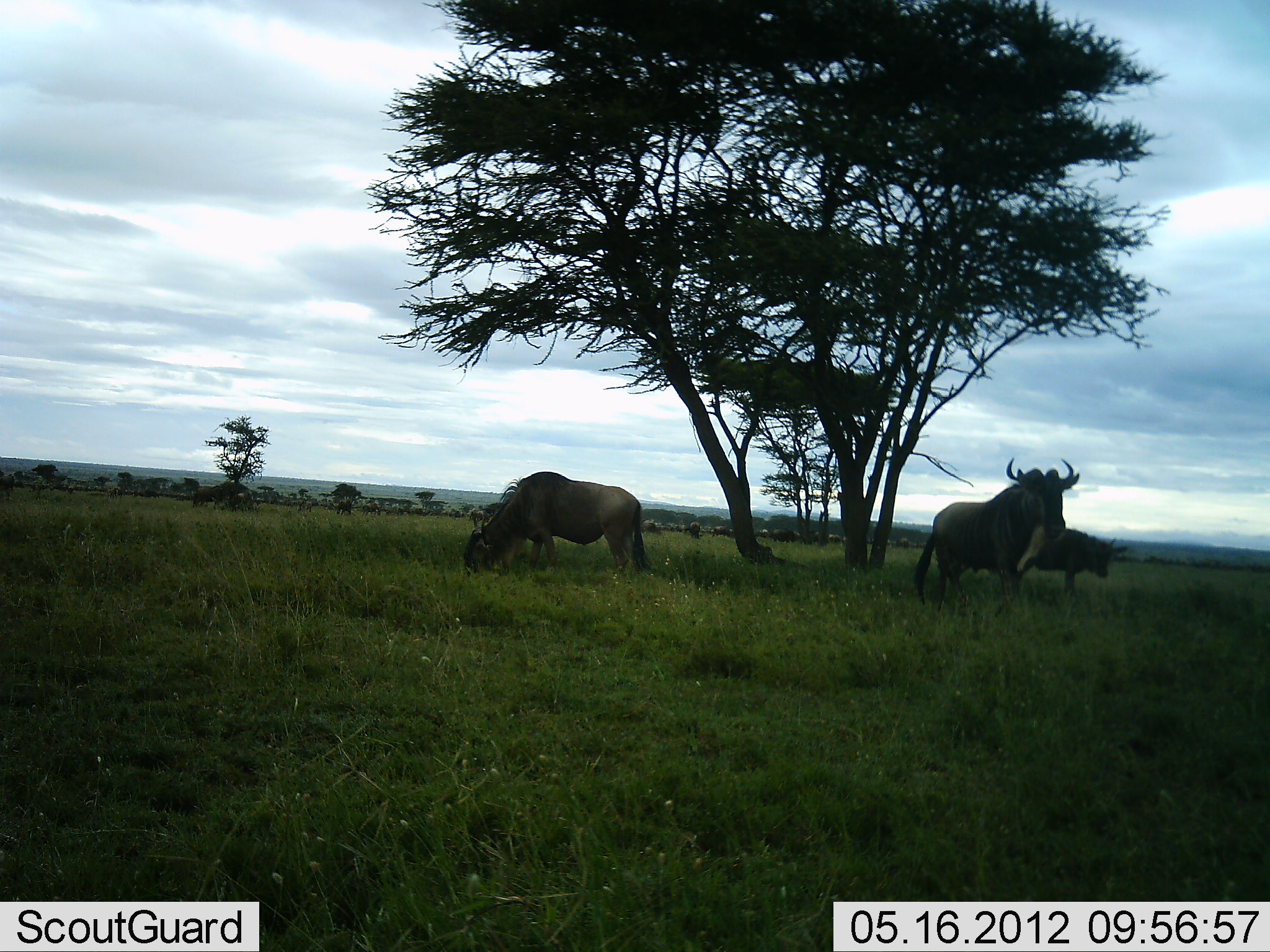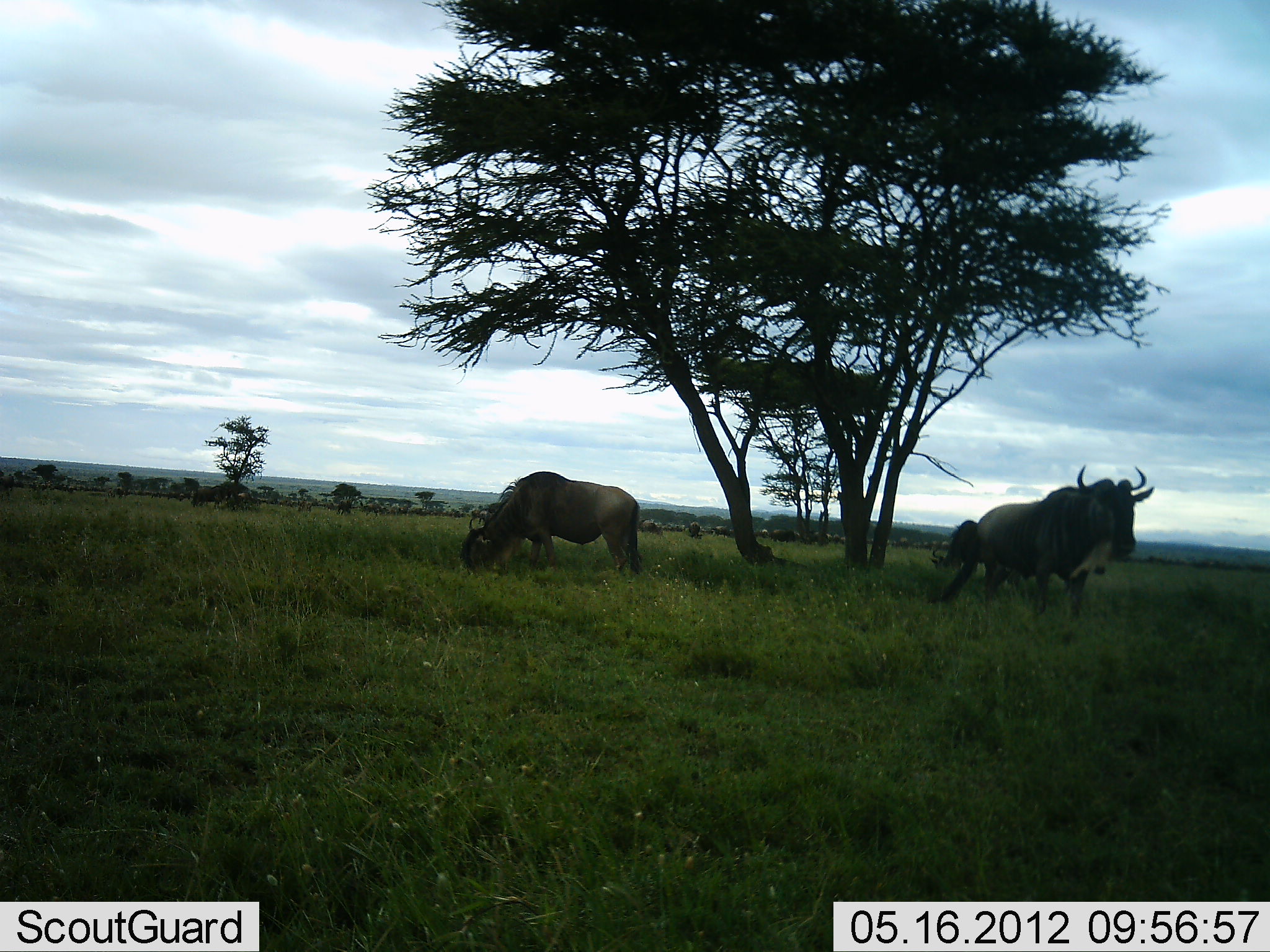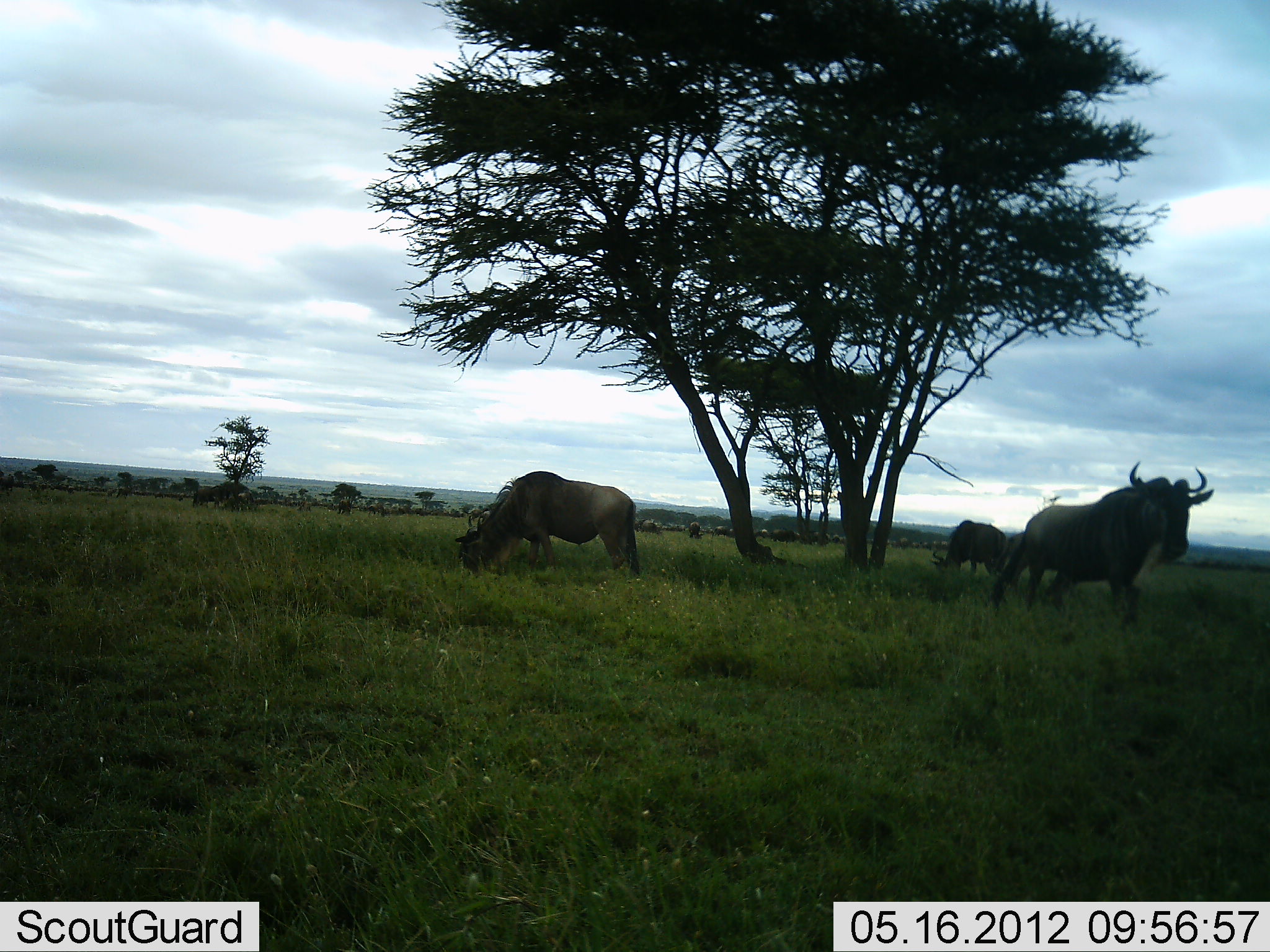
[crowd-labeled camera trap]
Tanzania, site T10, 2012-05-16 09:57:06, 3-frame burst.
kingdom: Animalia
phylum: Chordata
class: Mammalia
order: Artiodactyla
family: Bovidae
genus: Connochaetes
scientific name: Connochaetes taurinus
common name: blue wildebeest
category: wildebeest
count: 4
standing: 50%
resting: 10%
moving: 70%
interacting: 0%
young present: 0%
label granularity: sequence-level